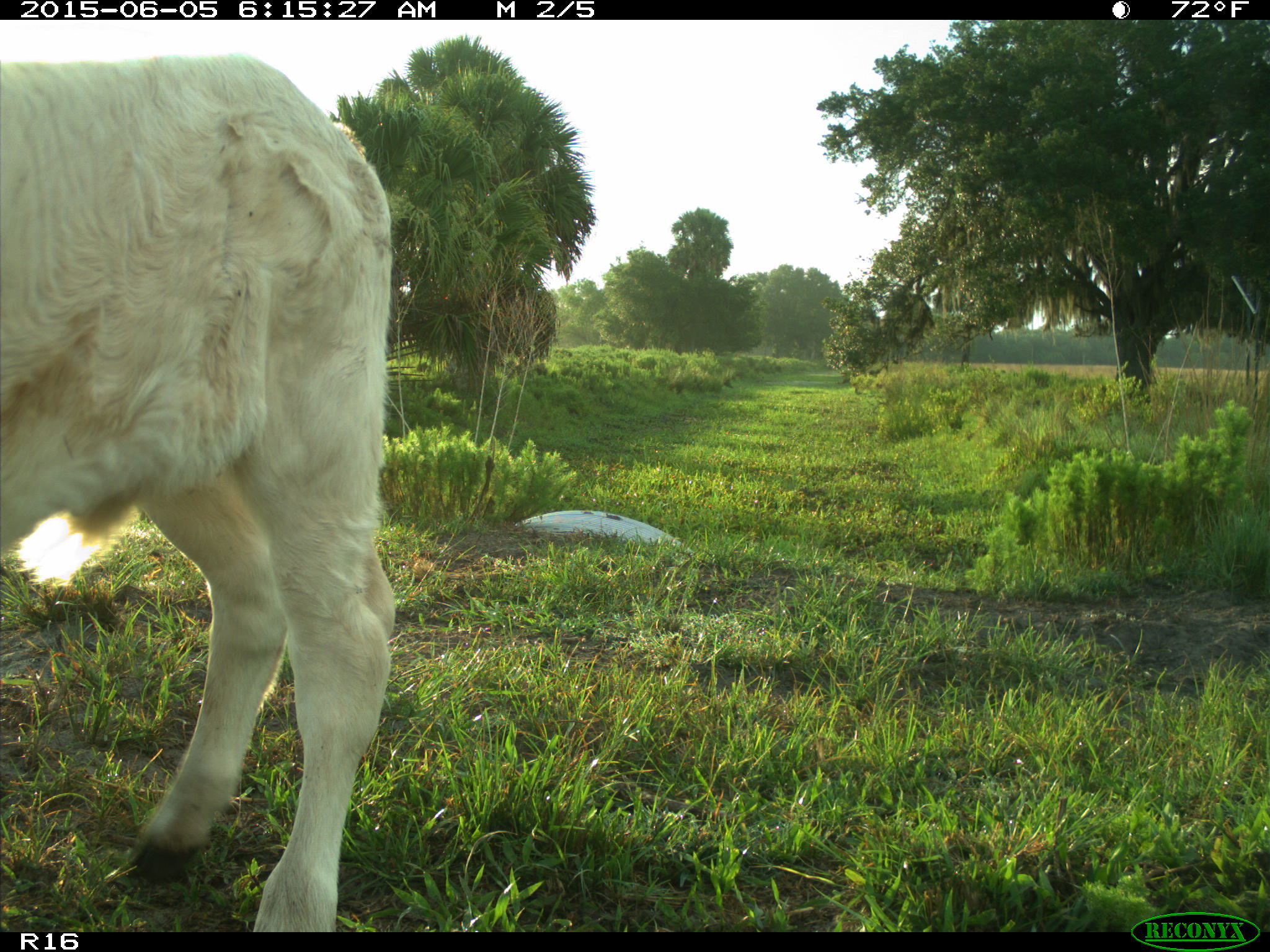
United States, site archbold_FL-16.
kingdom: Animalia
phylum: Chordata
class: Mammalia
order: Artiodactyla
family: Bovidae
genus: Bos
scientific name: Bos taurus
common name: domestic cow